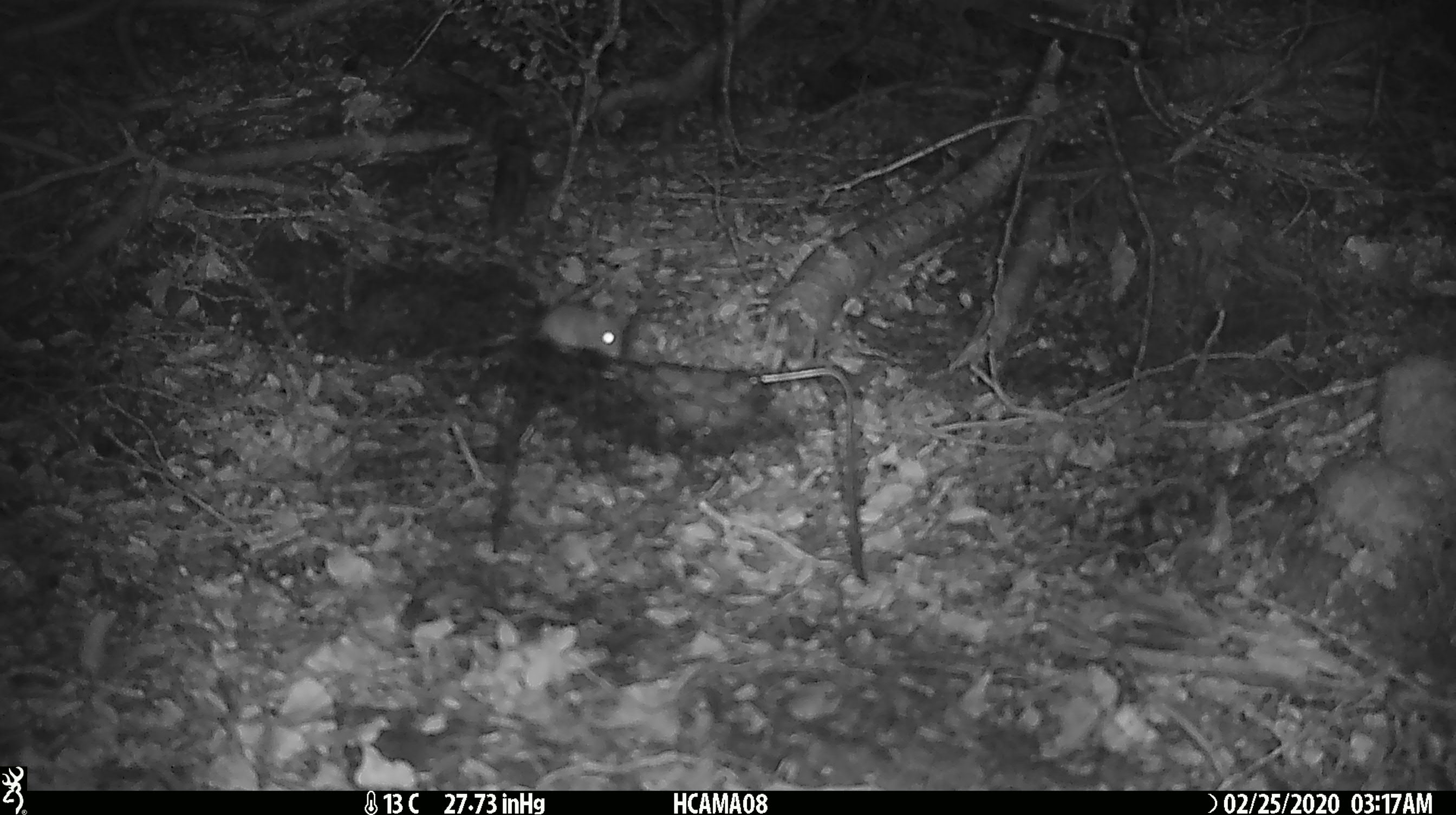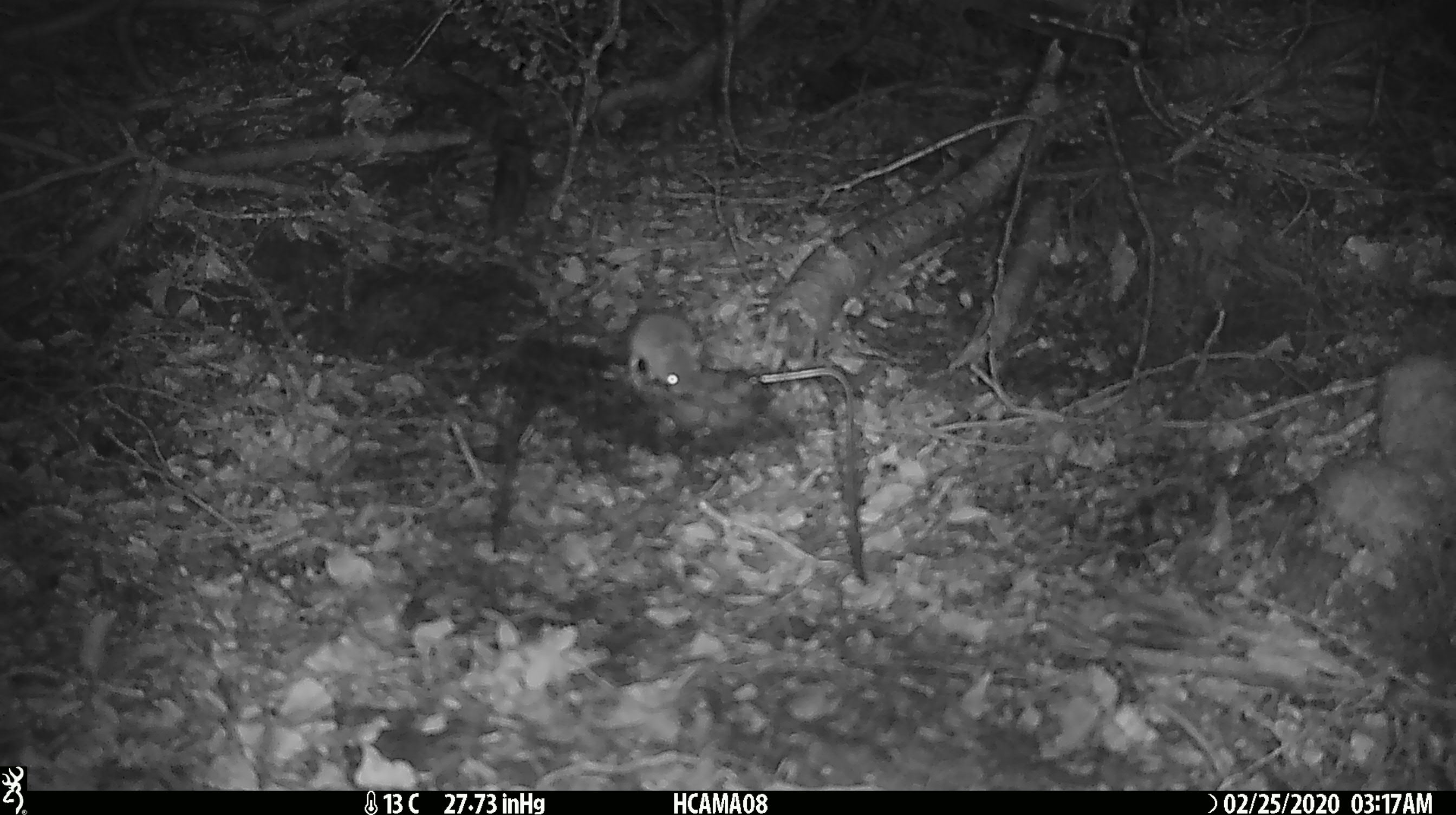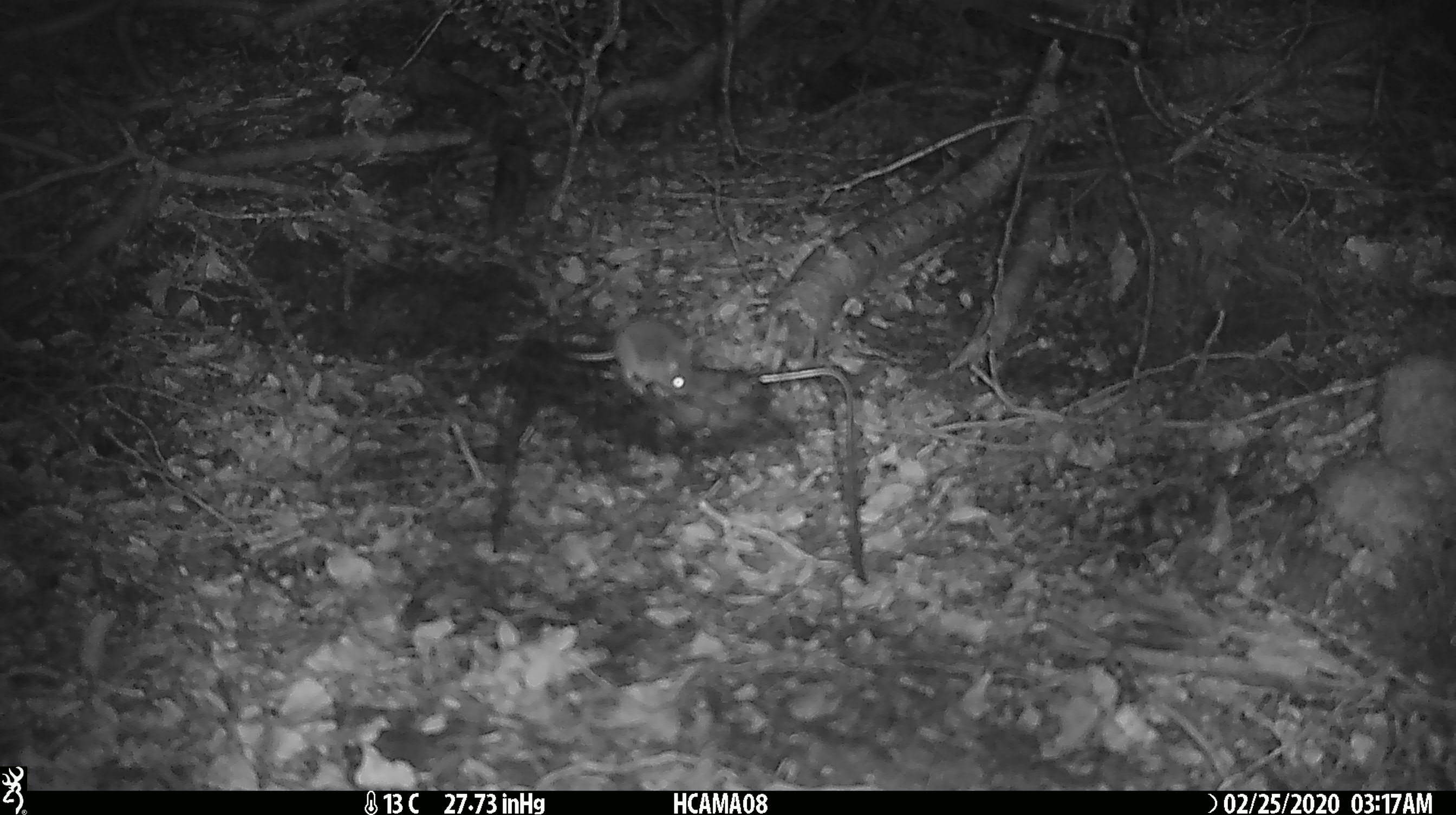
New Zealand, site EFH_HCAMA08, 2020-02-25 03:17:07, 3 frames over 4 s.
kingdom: Animalia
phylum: Chordata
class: Mammalia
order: Rodentia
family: Muridae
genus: Mus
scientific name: Mus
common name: mouse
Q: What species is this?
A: Mouse (Mus).